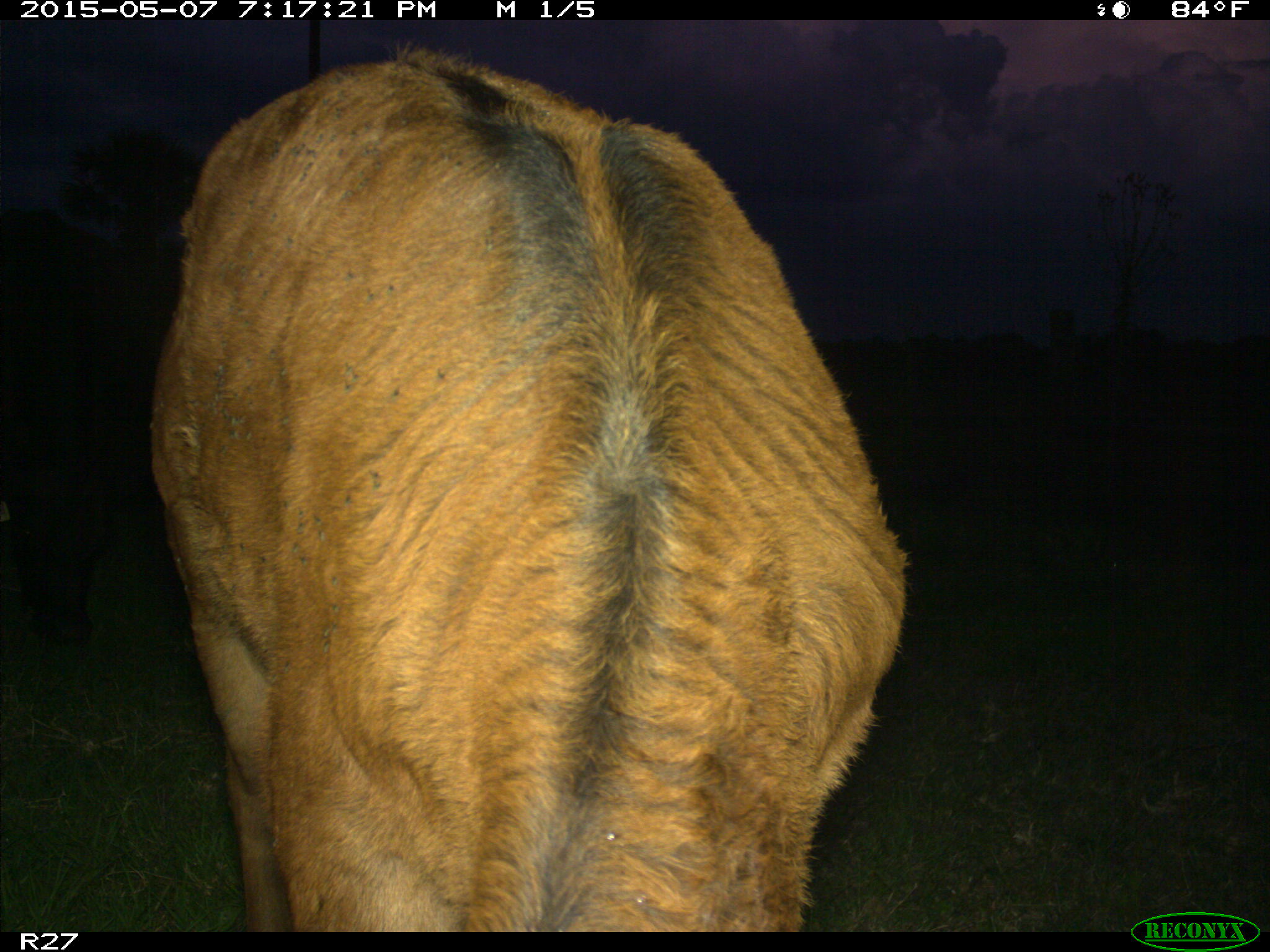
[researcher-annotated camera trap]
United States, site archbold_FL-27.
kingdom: Animalia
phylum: Chordata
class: Mammalia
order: Artiodactyla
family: Bovidae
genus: Bos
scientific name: Bos taurus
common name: domestic cow